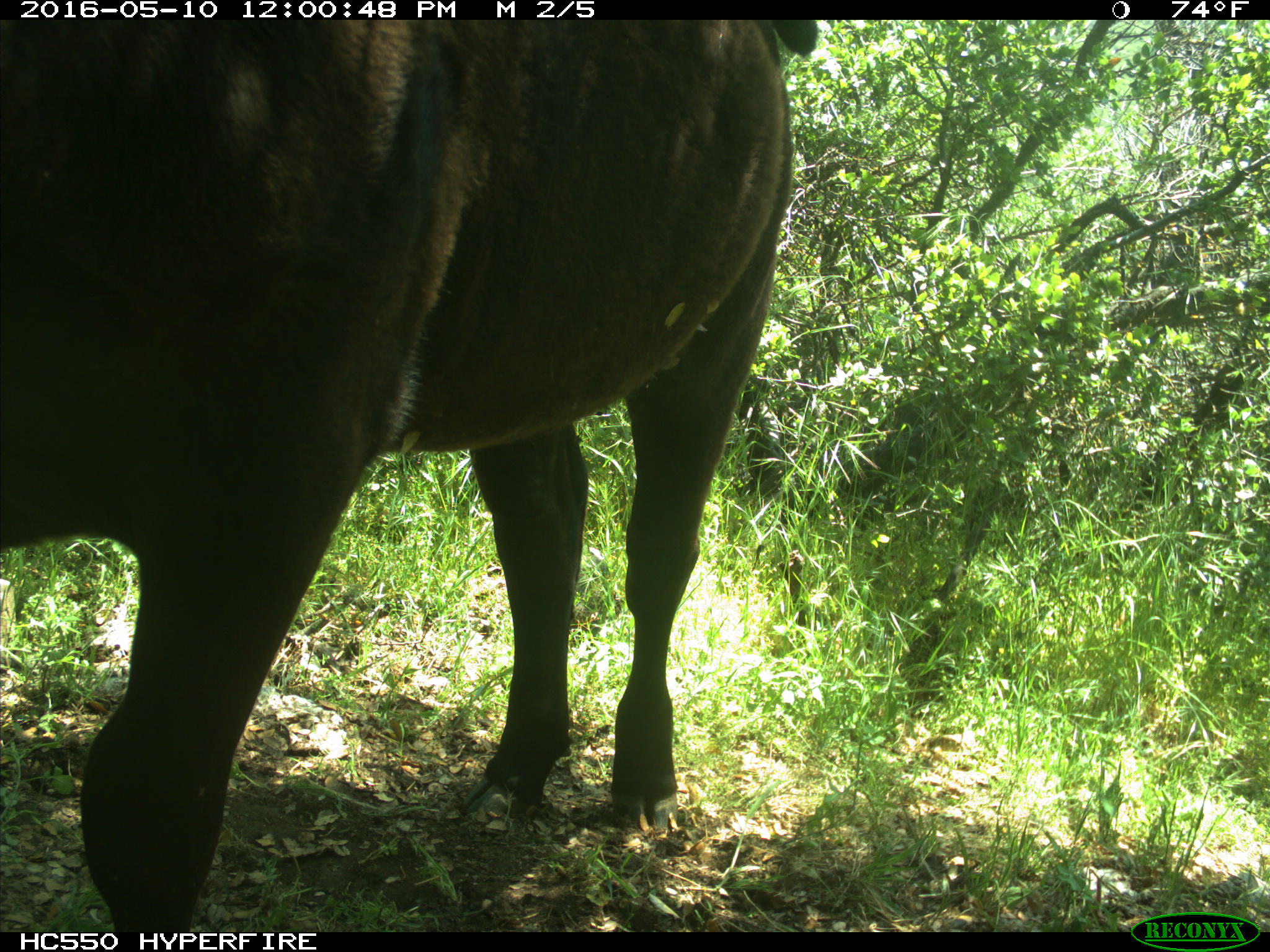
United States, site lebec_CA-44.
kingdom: Animalia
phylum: Chordata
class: Mammalia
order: Artiodactyla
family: Bovidae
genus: Bos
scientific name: Bos taurus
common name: domestic cow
Bos taurus (domestic cow).